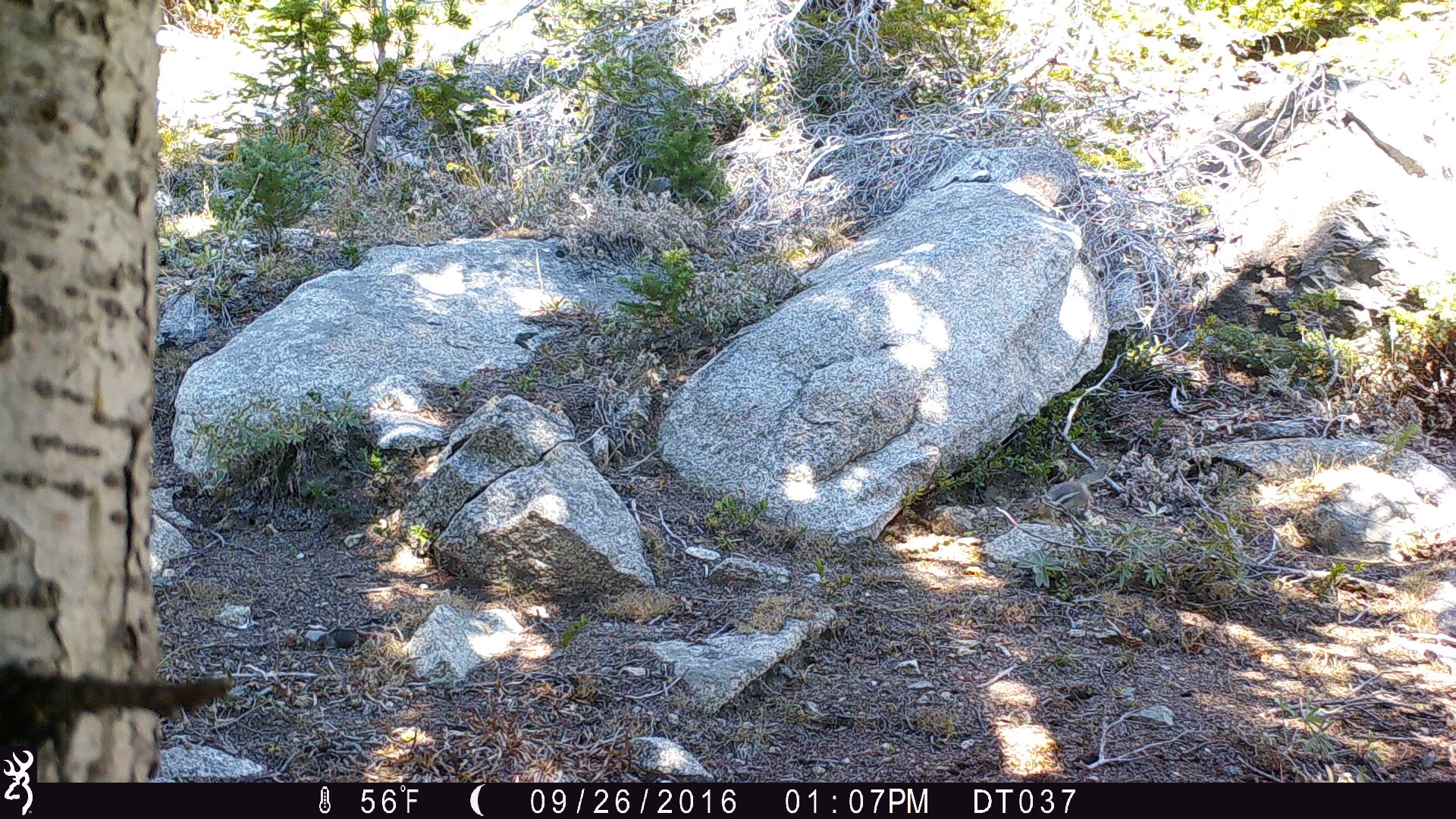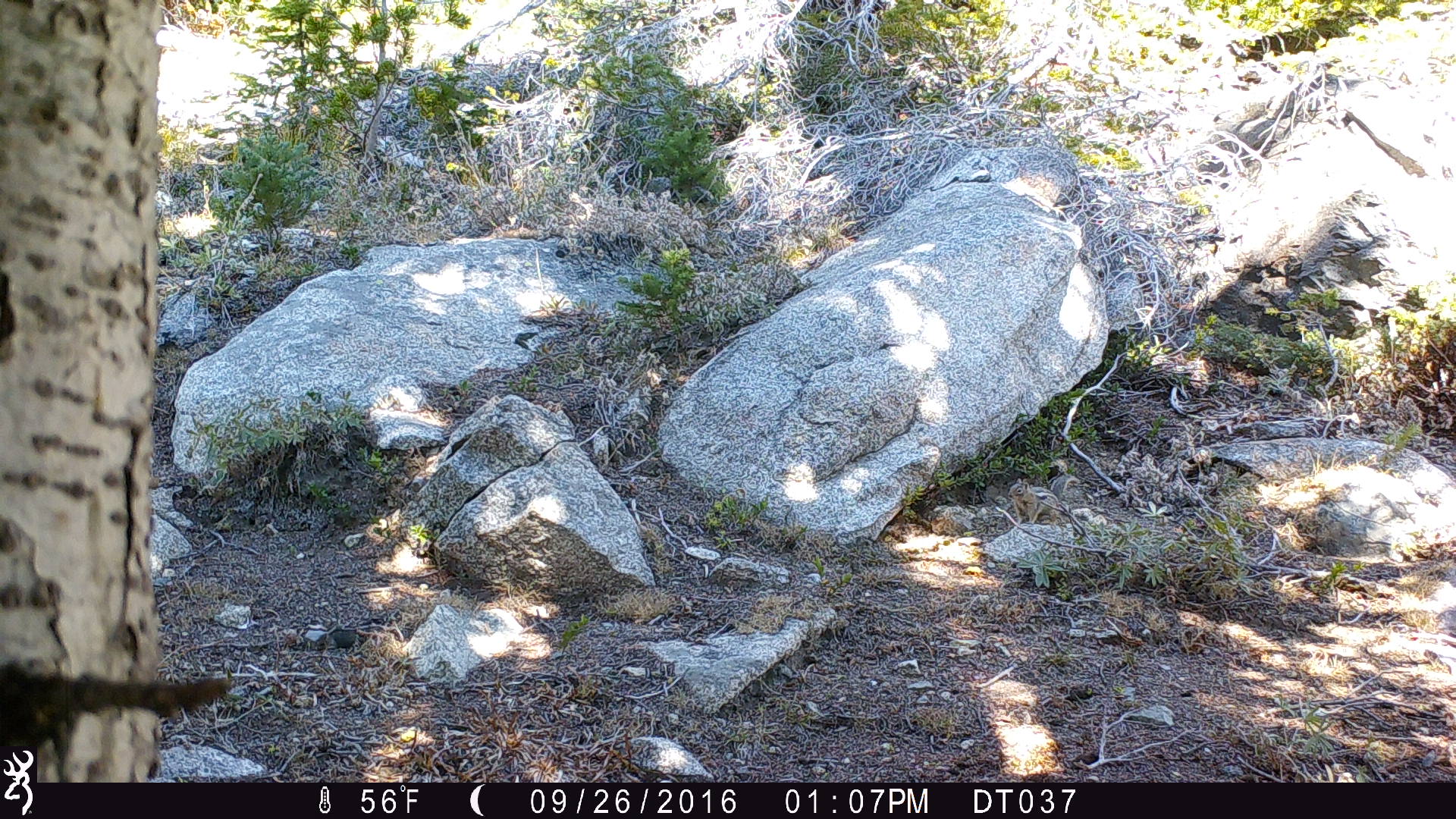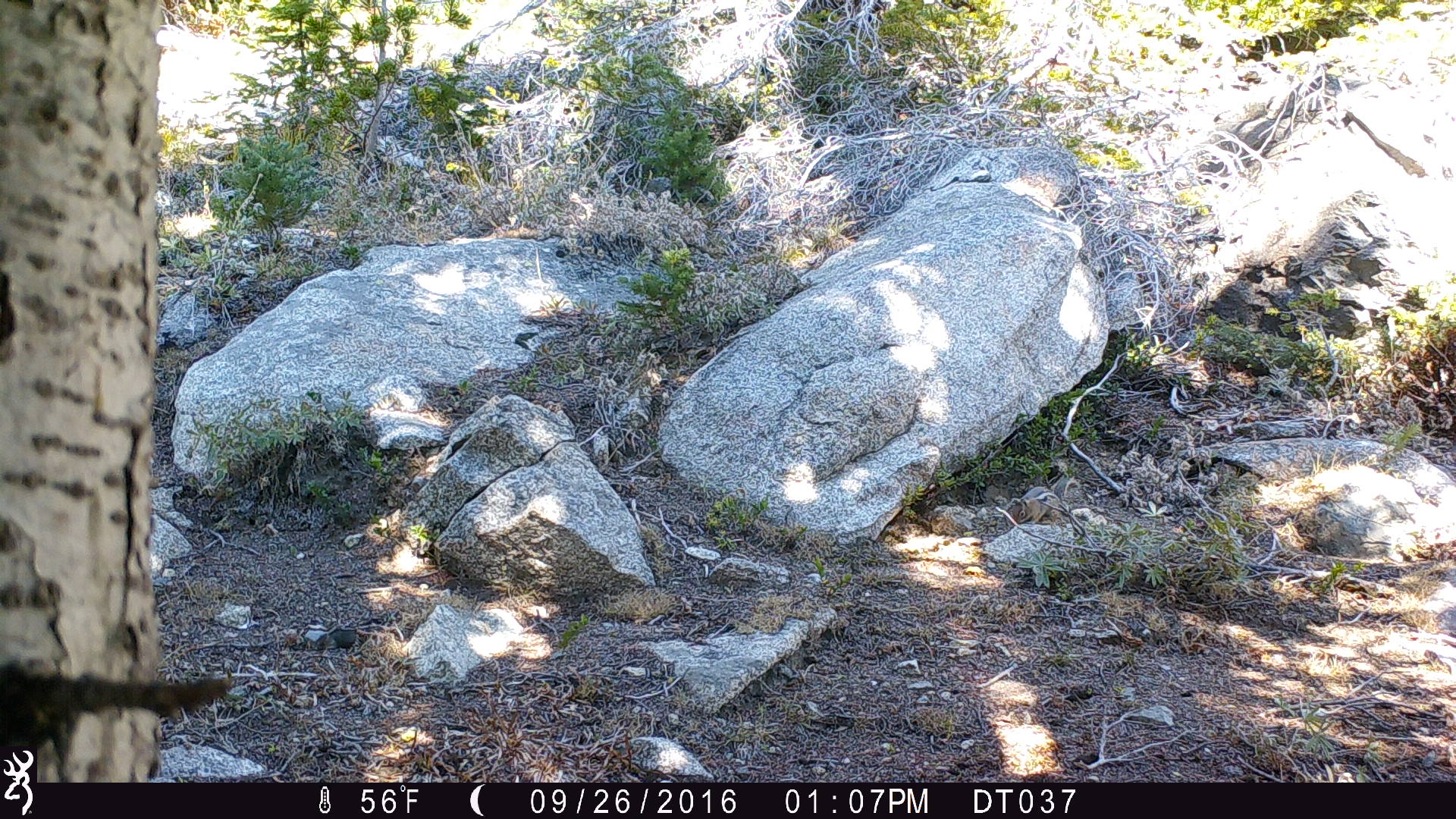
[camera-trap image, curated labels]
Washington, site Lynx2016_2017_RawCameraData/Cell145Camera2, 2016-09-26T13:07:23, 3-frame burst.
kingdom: Animalia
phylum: Chordata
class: Mammalia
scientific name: Mammalia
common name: small mammal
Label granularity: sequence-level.